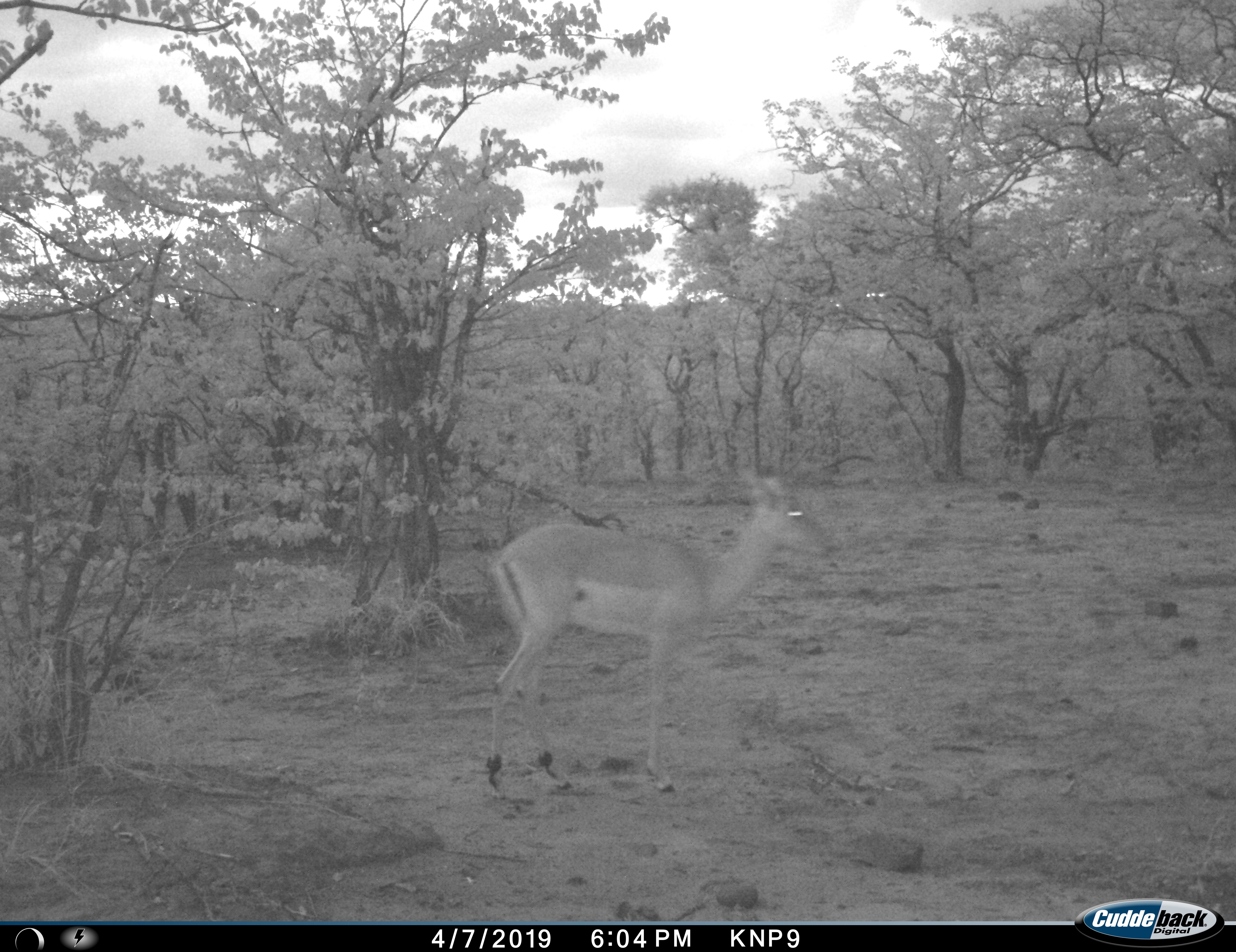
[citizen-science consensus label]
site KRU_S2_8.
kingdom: Animalia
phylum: Chordata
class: Mammalia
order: Artiodactyla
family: Bovidae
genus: Aepyceros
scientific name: Aepyceros melampus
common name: impala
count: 1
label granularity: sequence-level